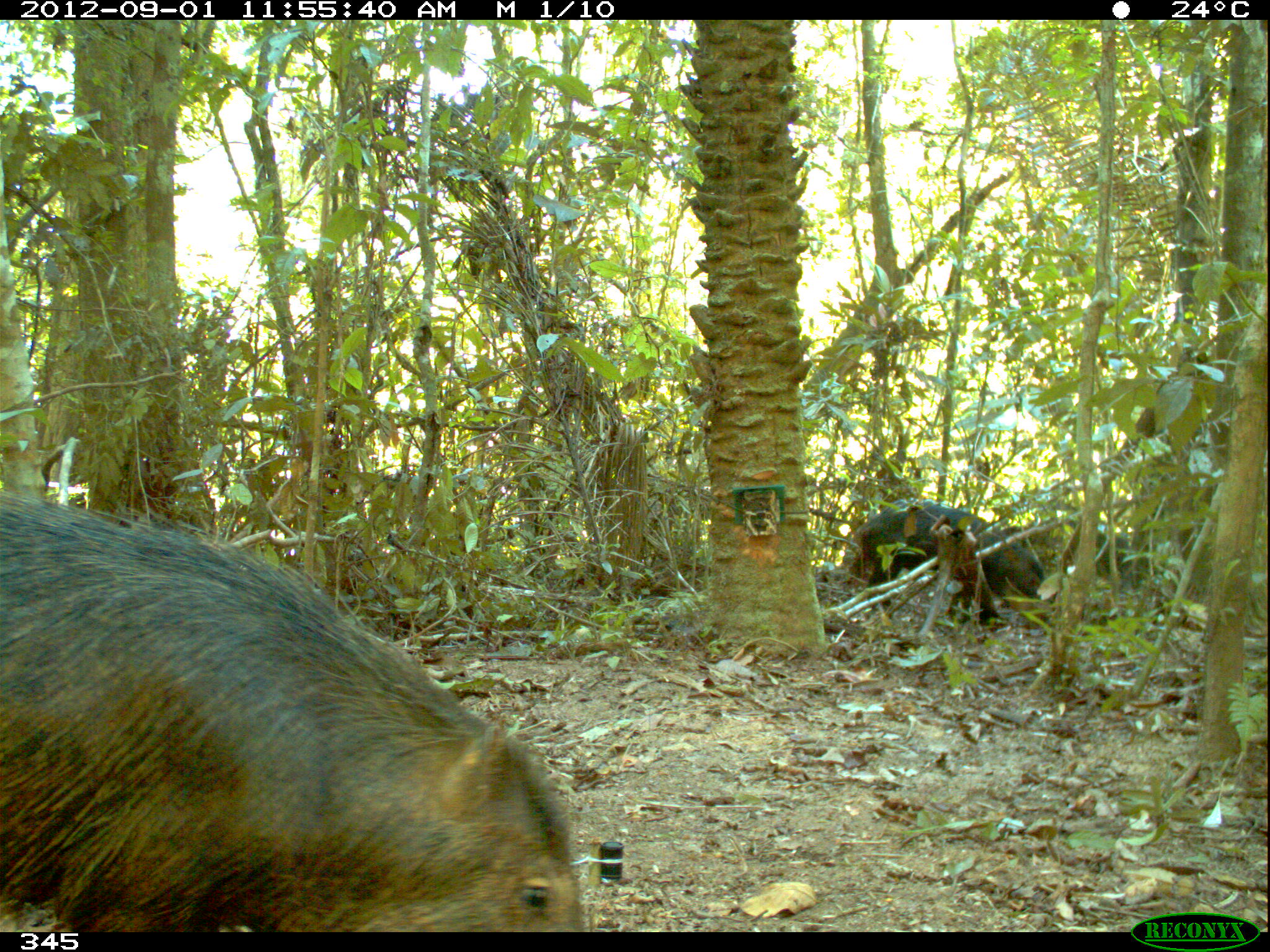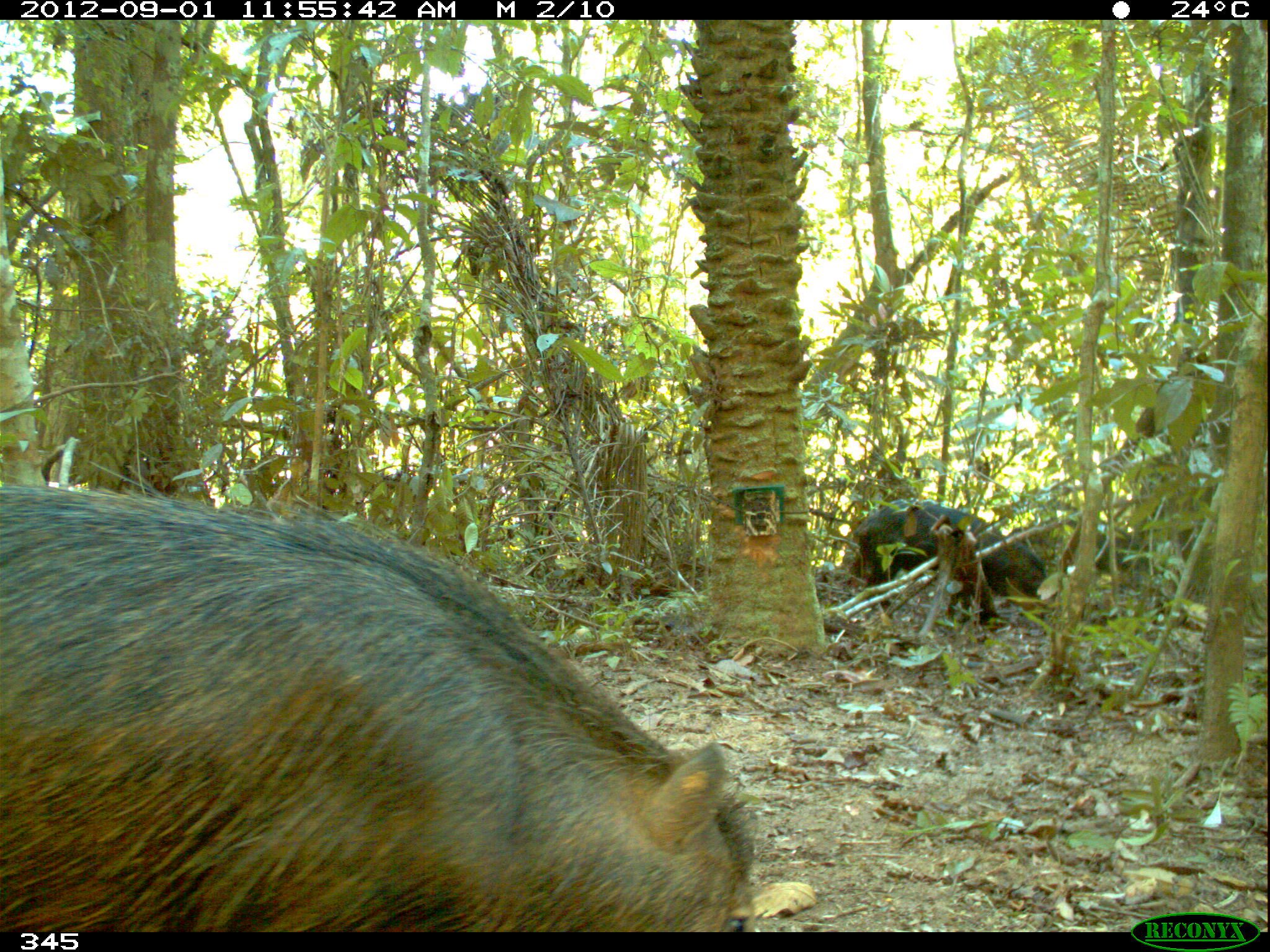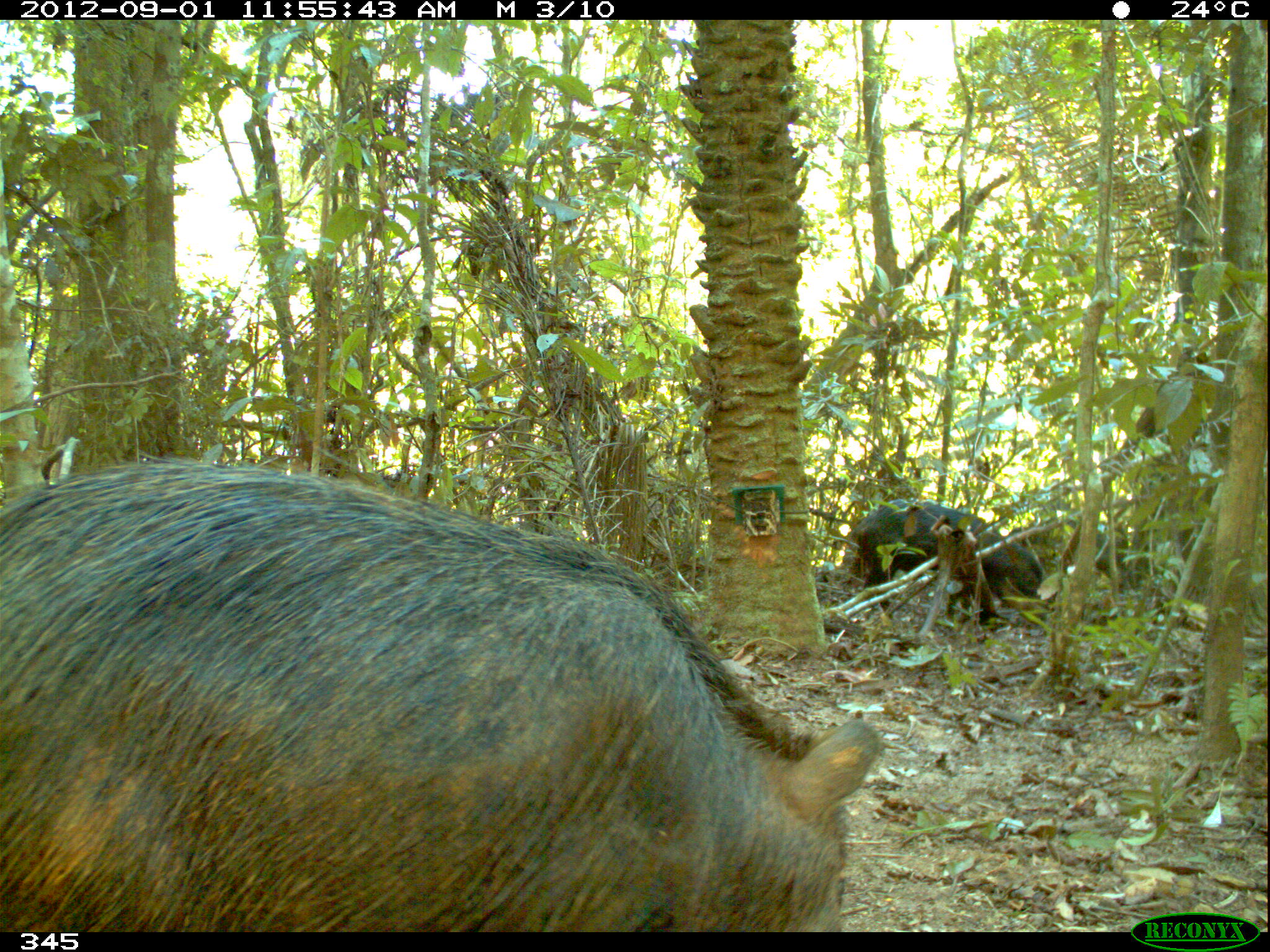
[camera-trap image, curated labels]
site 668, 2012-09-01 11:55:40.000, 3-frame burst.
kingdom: Animalia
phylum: Chordata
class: Mammalia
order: Artiodactyla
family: Tayassuidae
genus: Tayassu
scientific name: Tayassu pecari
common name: white-lipped peccary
Tayassu pecari (white-lipped peccary).